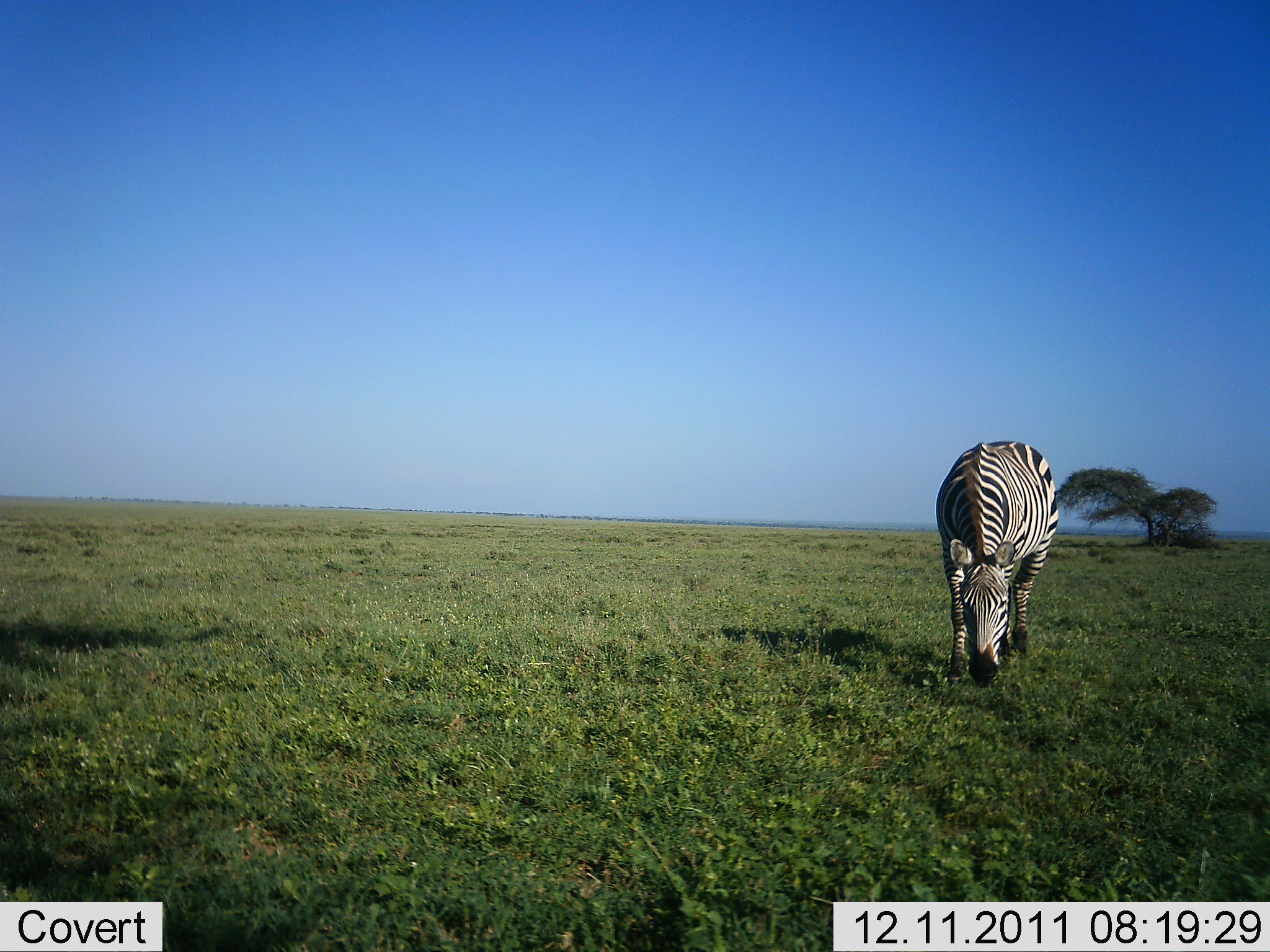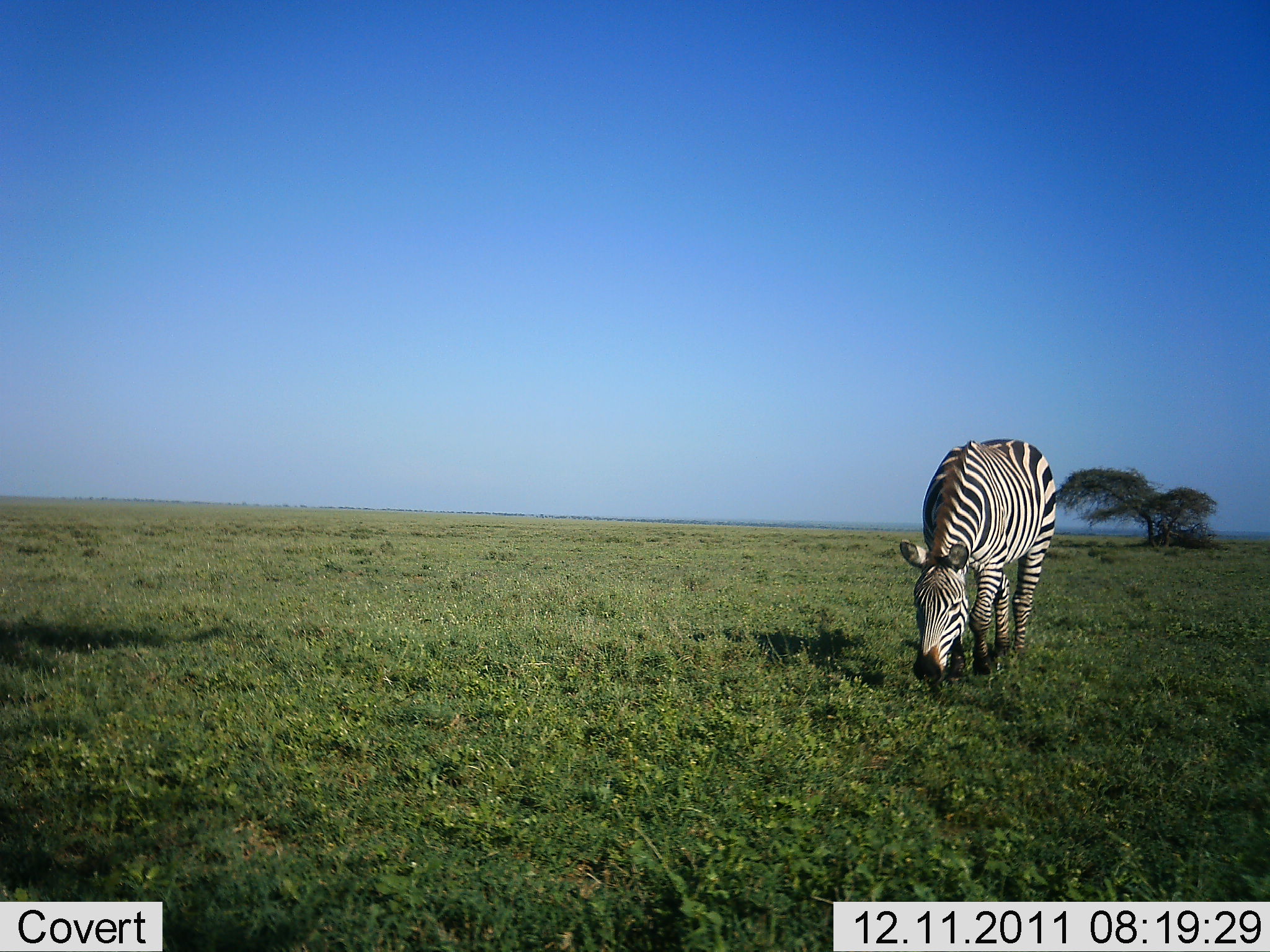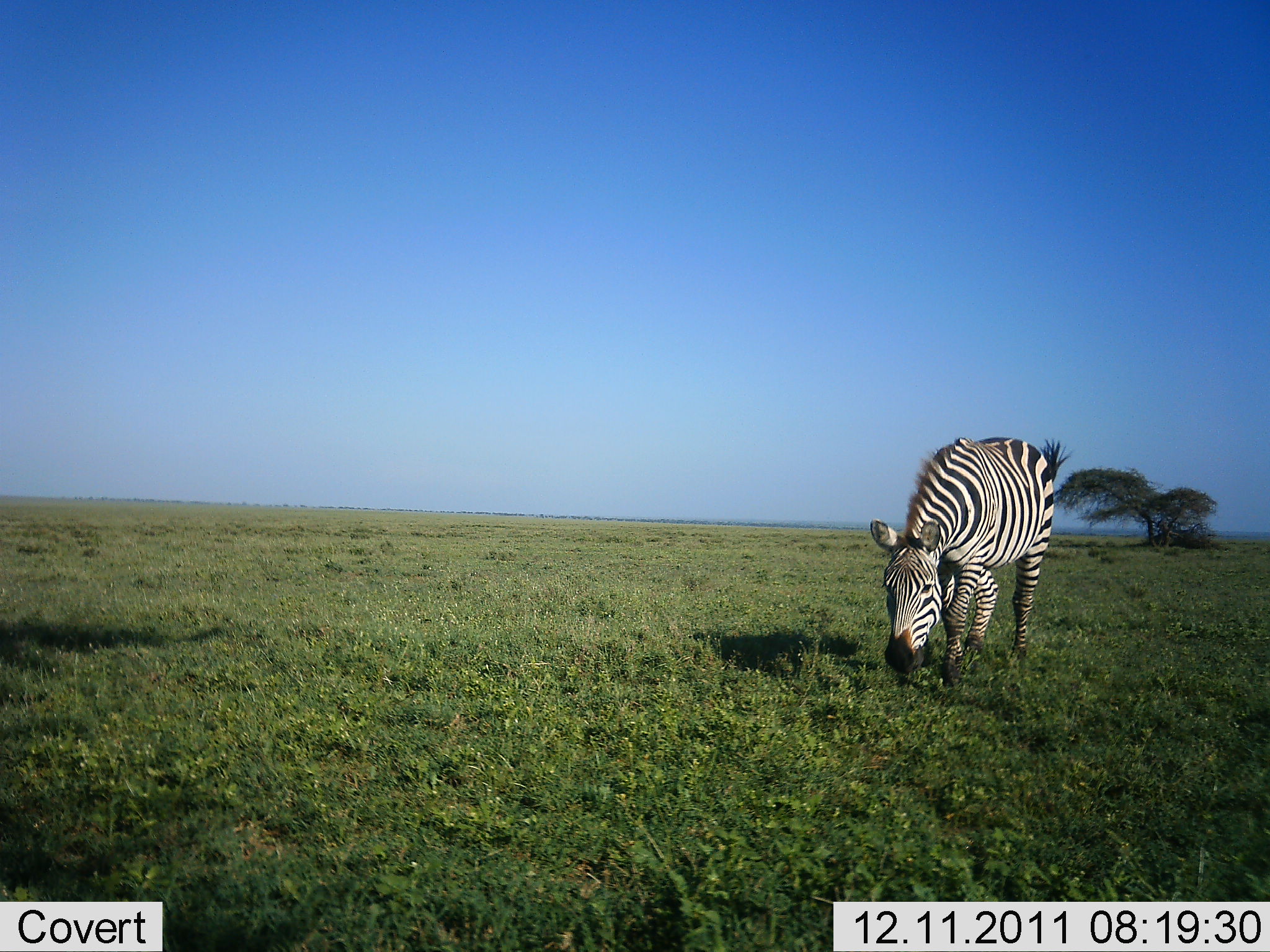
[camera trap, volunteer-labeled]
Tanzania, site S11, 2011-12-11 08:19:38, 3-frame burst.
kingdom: Animalia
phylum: Chordata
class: Mammalia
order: Perissodactyla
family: Equidae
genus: Equus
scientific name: Equus quagga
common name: plains zebra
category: zebra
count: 1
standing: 33%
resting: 0%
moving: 25%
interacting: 0%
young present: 0%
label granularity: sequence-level